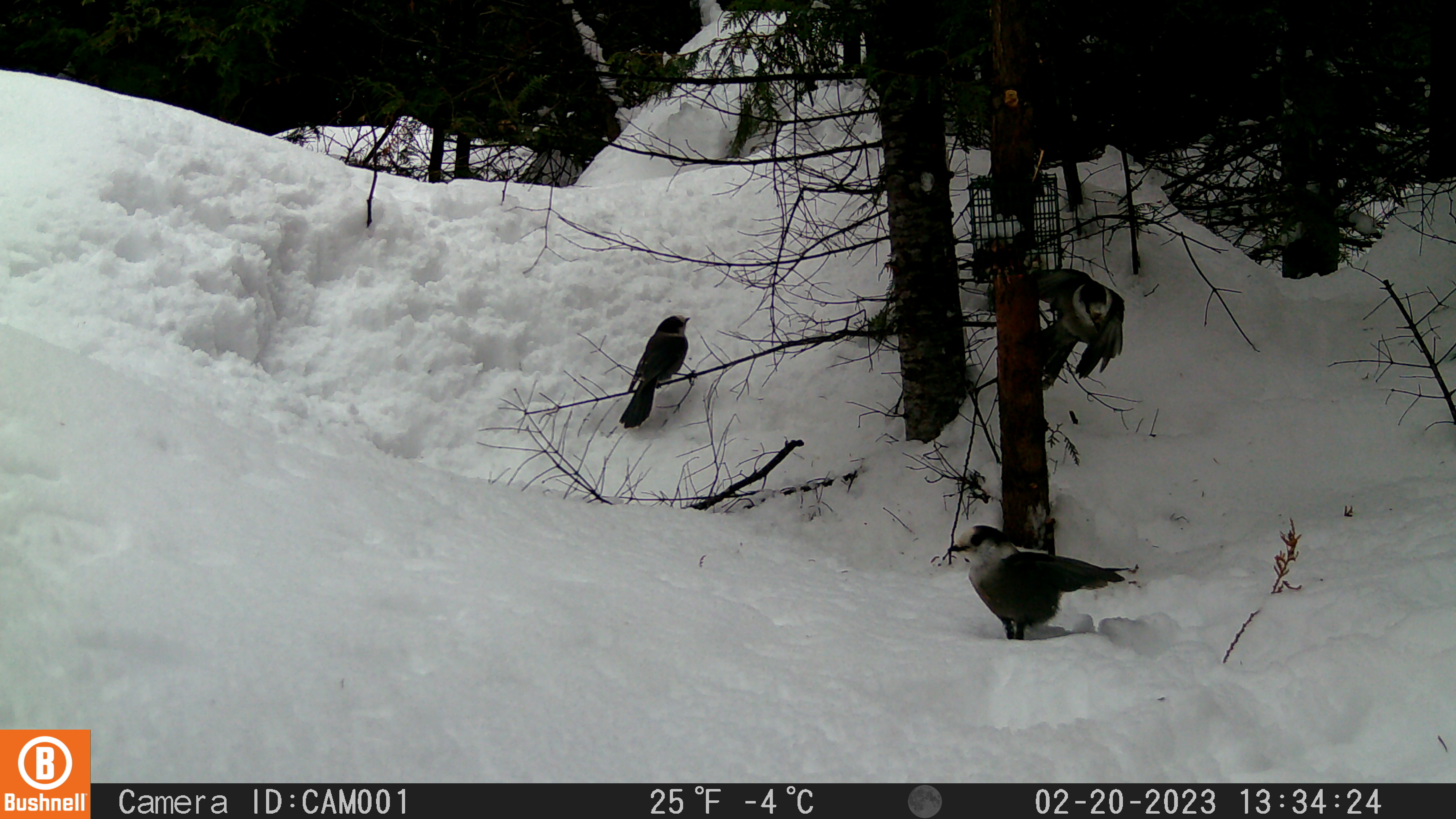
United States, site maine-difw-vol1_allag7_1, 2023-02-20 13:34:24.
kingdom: Animalia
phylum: Chordata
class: Aves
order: Passeriformes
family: Corvidae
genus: Perisoreus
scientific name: Perisoreus canadensis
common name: canada jay